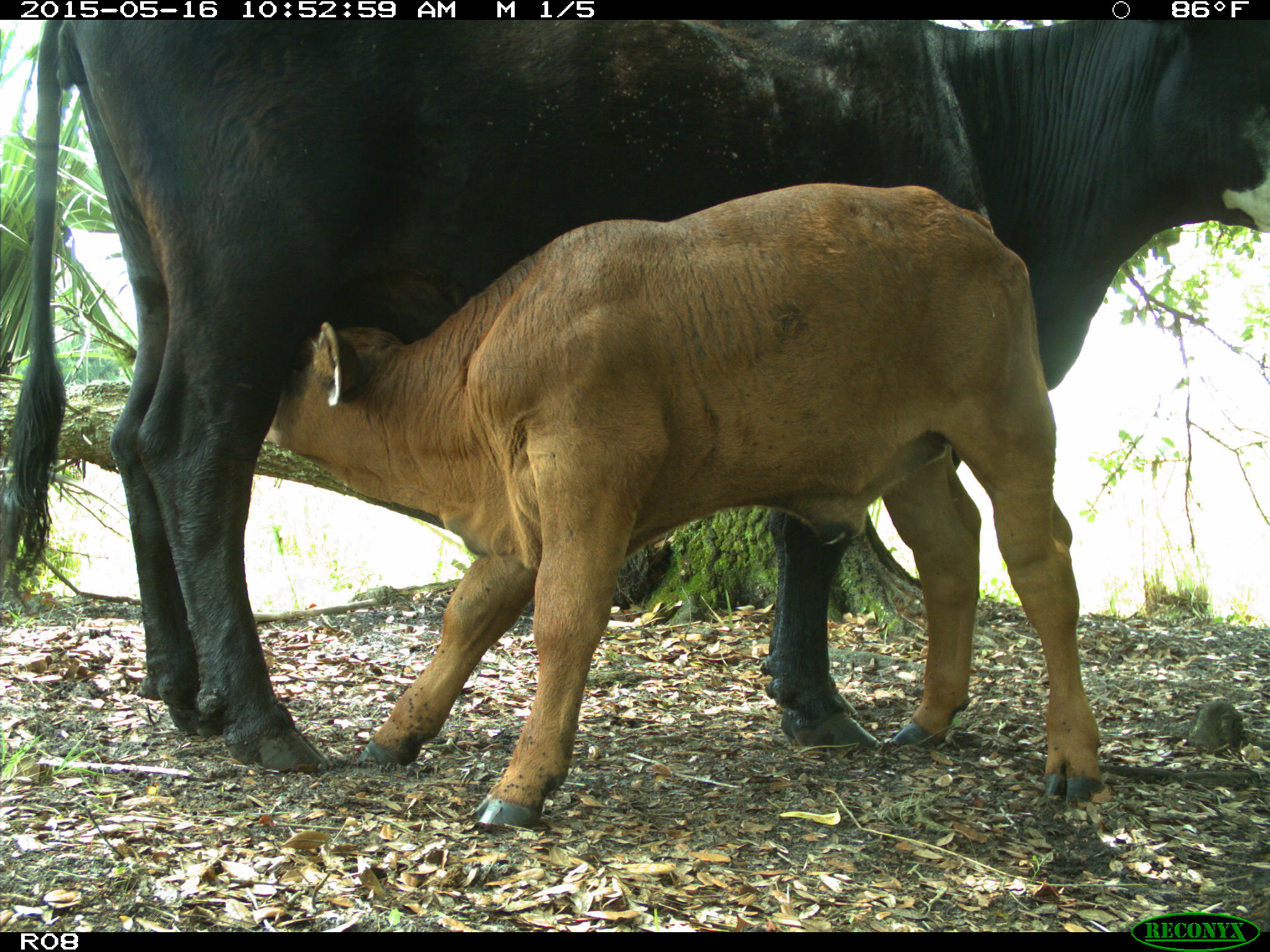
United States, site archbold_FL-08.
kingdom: Animalia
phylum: Chordata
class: Mammalia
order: Artiodactyla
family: Bovidae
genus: Bos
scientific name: Bos taurus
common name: domestic cow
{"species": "Bos taurus (domestic cow)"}